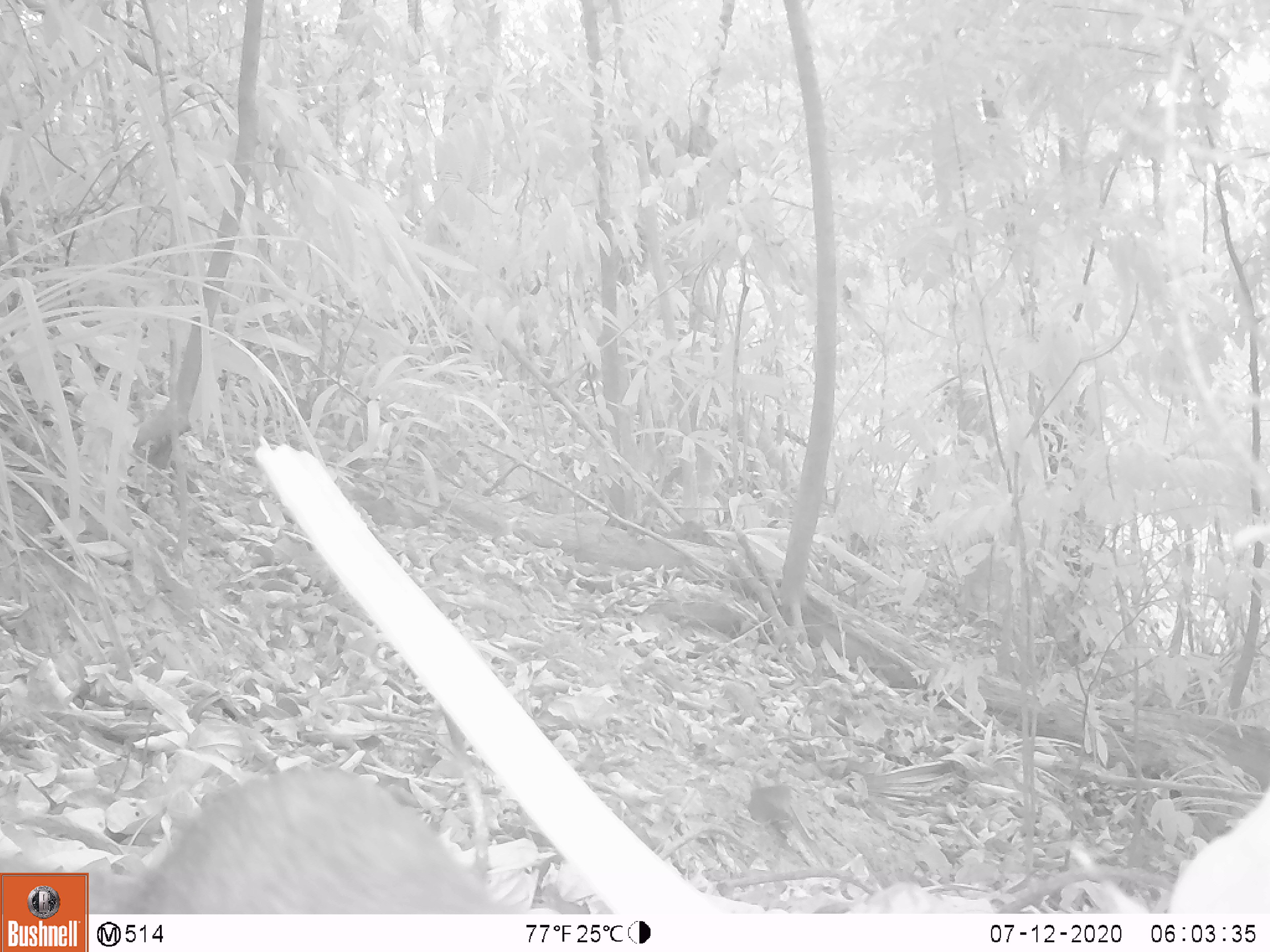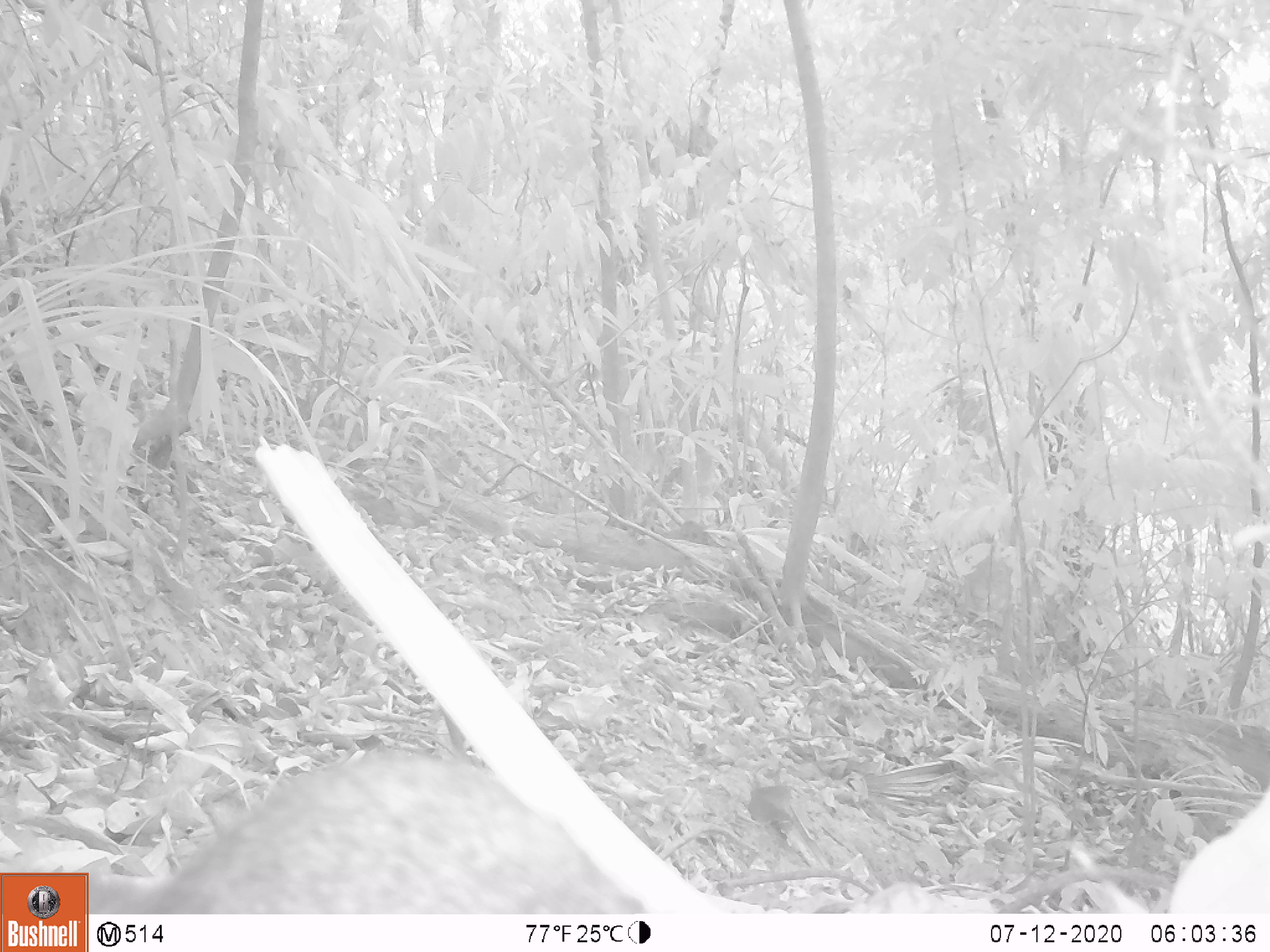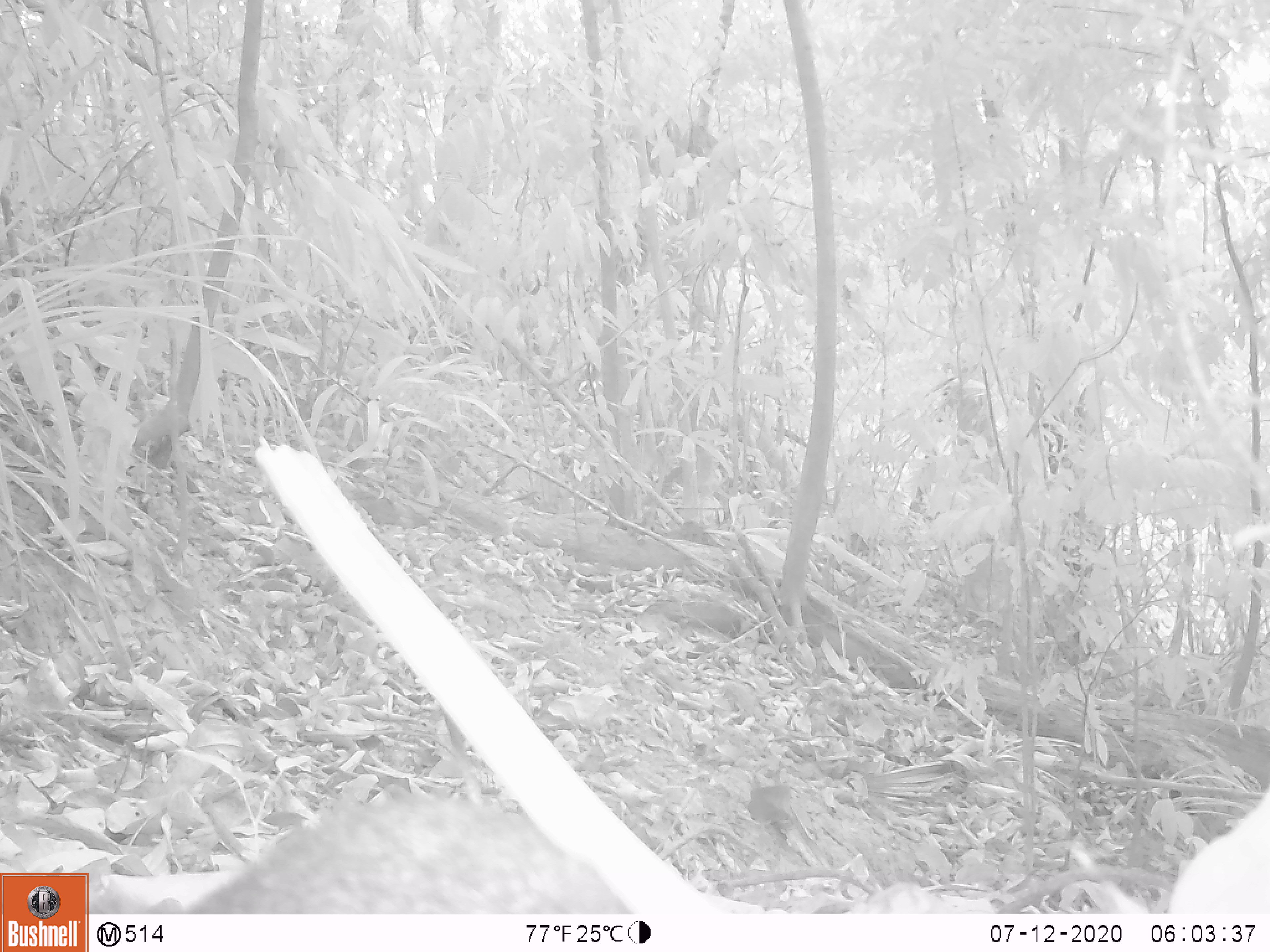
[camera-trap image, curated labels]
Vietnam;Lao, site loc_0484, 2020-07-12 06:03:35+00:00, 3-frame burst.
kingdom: Animalia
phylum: Chordata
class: Mammalia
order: Rodentia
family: Sciuridae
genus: Callosciurus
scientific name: Callosciurus erythraeus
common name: pallas's squirrel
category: pallass squirrel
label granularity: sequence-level